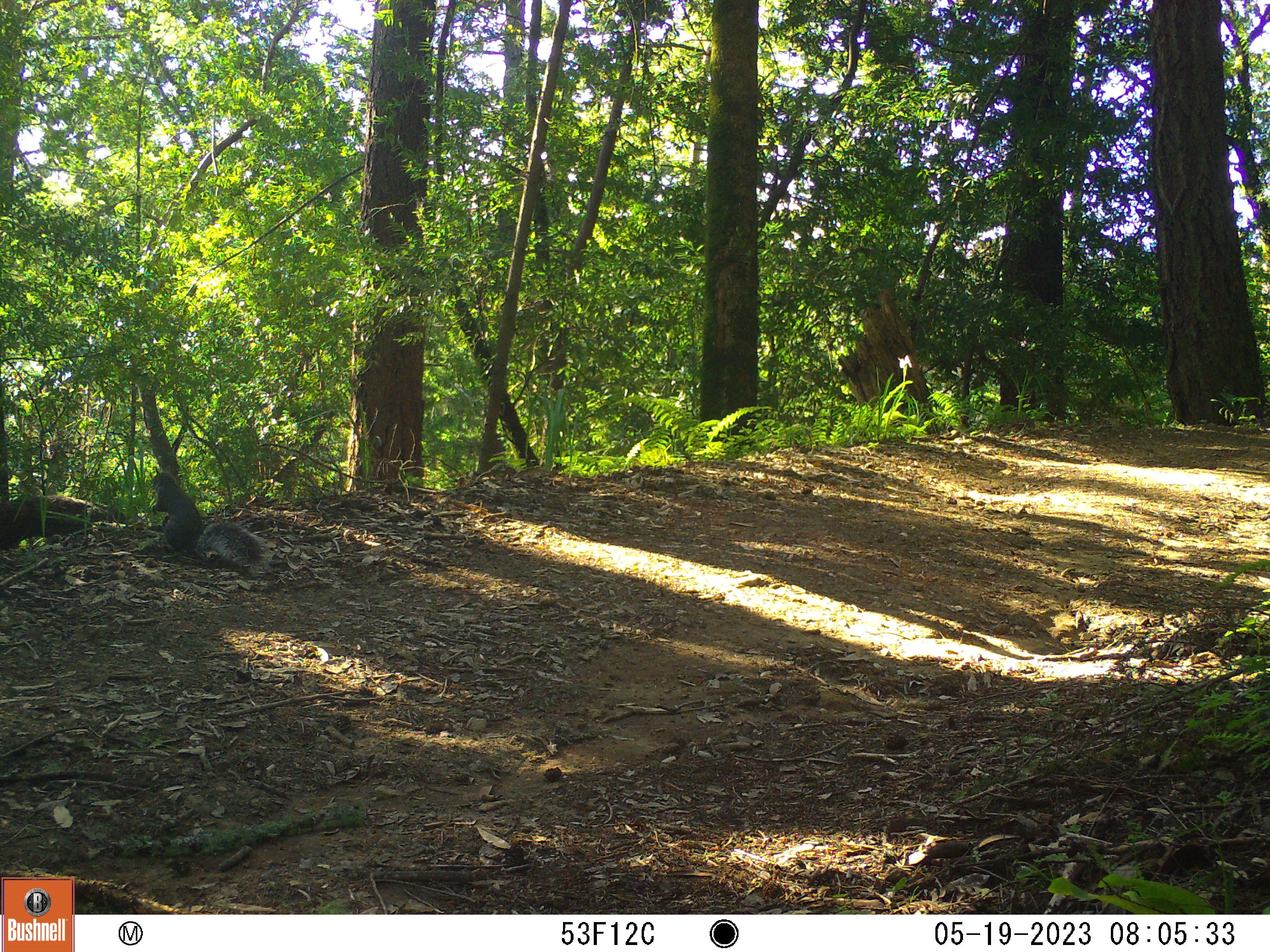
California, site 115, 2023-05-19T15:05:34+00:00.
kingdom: Animalia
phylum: Chordata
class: Mammalia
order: Rodentia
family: Sciuridae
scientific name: Sciuridae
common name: squirrel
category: unknown squirrel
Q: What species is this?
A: Unknown squirrel (squirrel) (Sciuridae).